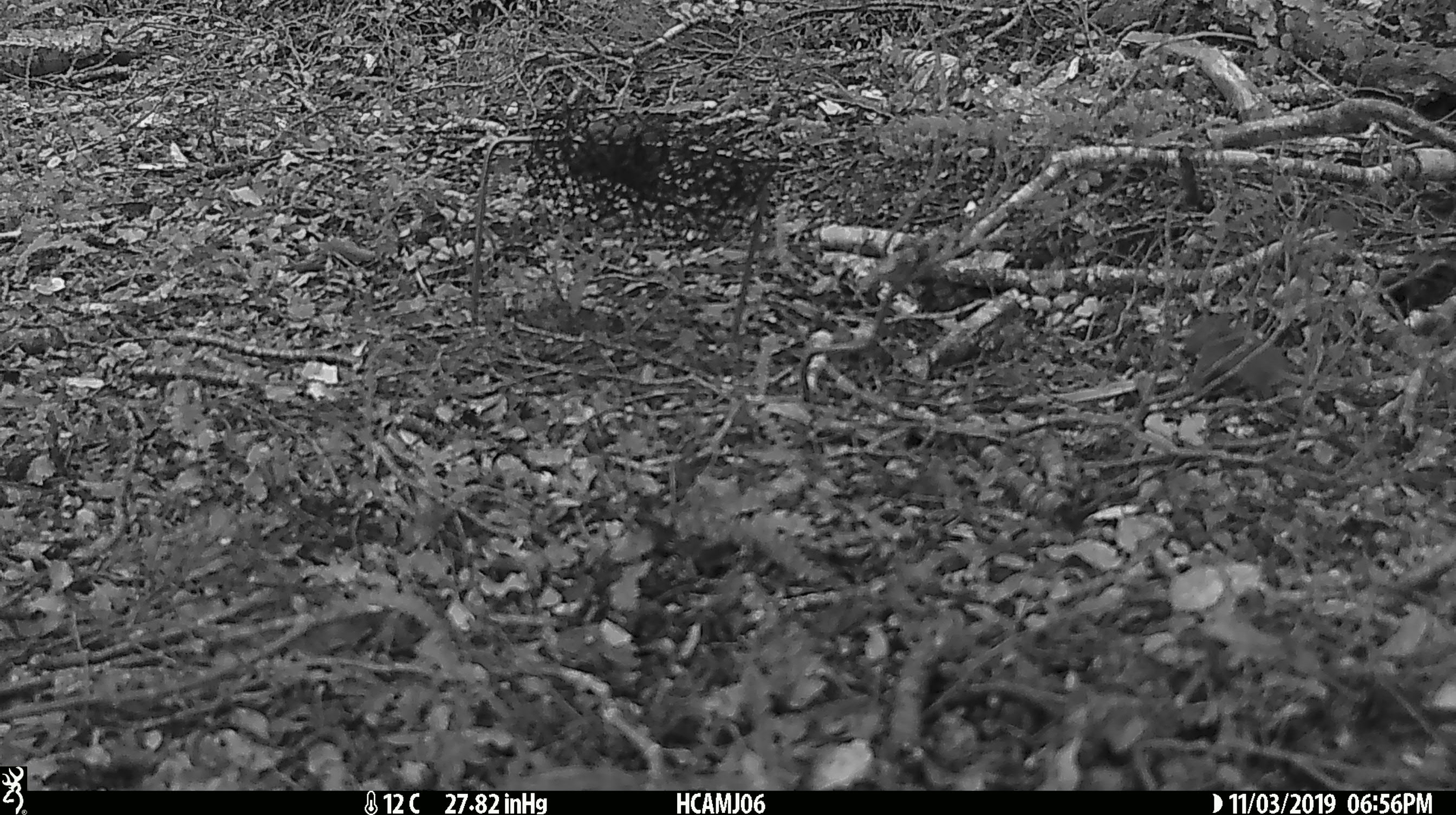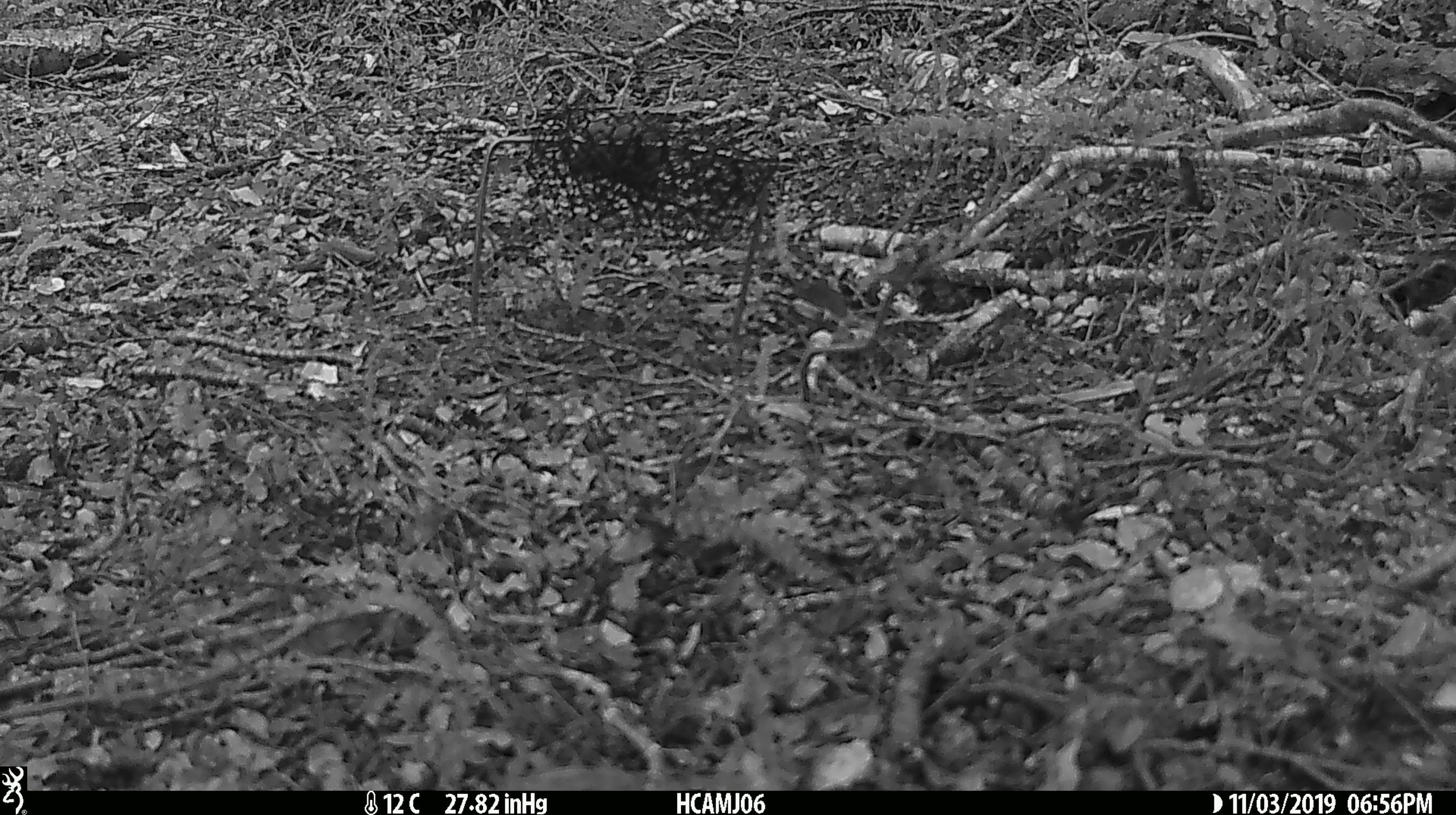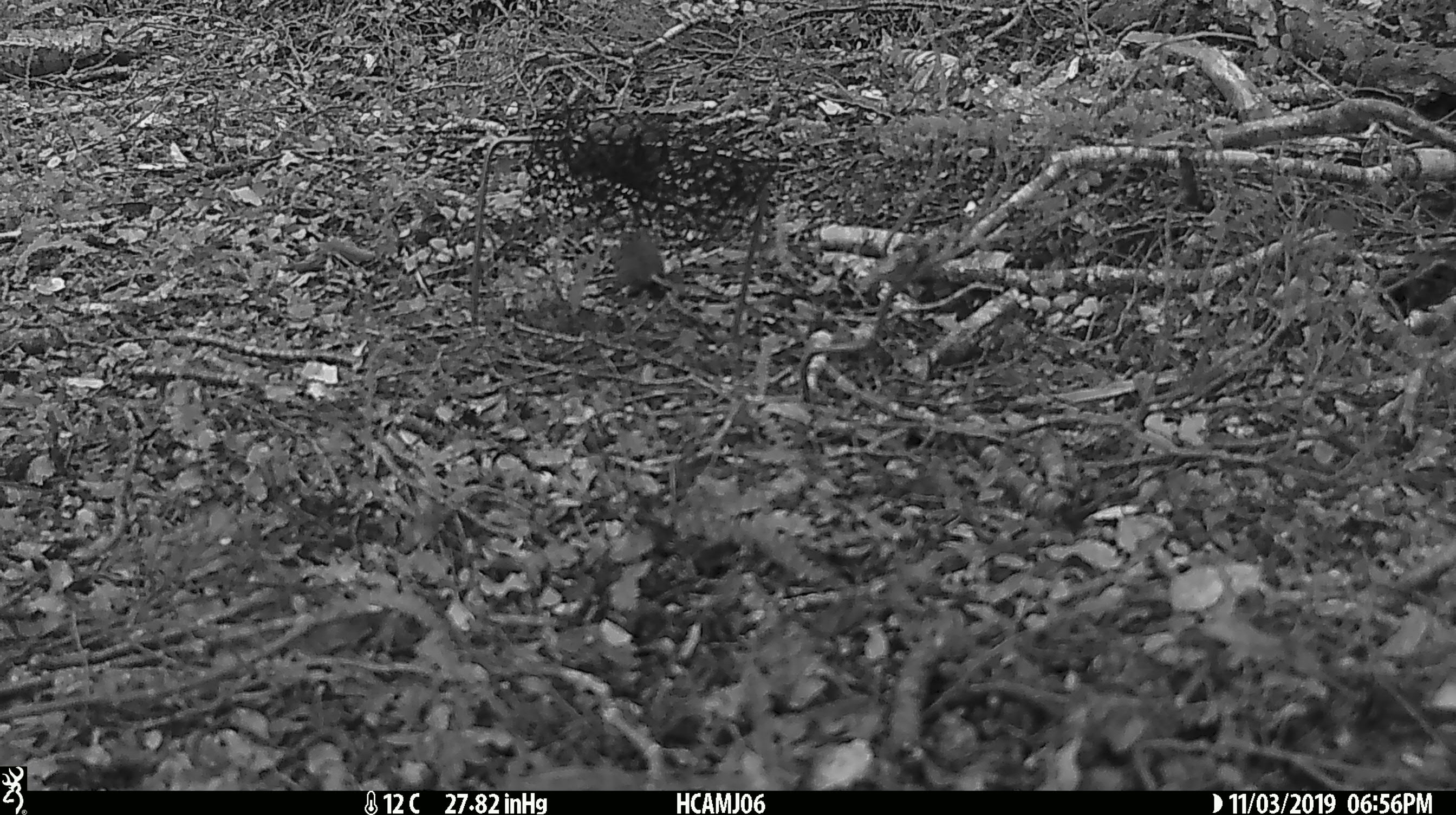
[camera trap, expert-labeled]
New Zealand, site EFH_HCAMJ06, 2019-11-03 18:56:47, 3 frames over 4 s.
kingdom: Animalia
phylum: Chordata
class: Mammalia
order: Rodentia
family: Muridae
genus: Mus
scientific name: Mus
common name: mouse